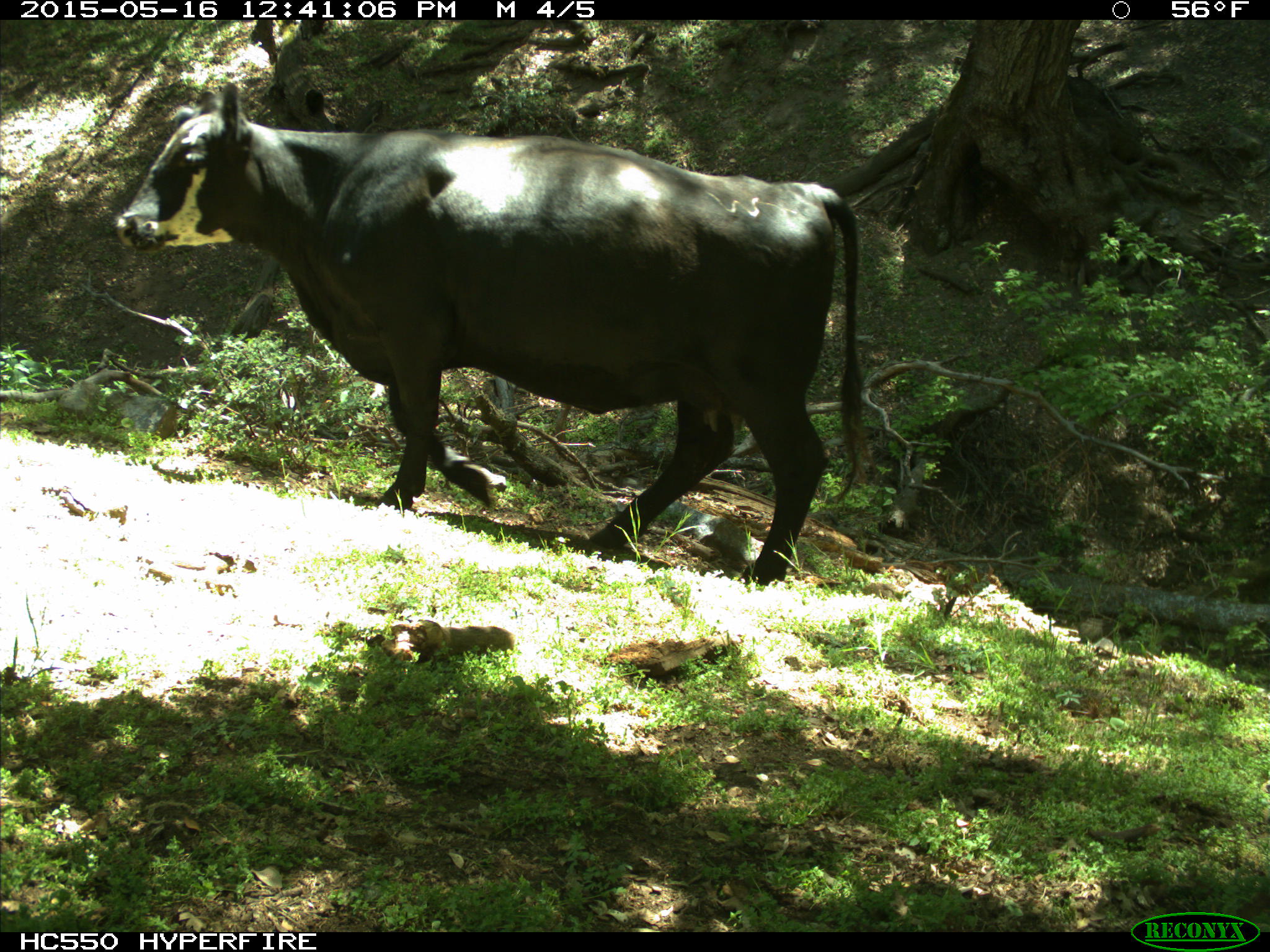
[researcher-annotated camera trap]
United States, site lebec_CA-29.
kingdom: Animalia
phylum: Chordata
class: Mammalia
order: Artiodactyla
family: Bovidae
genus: Bos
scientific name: Bos taurus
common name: domestic cow